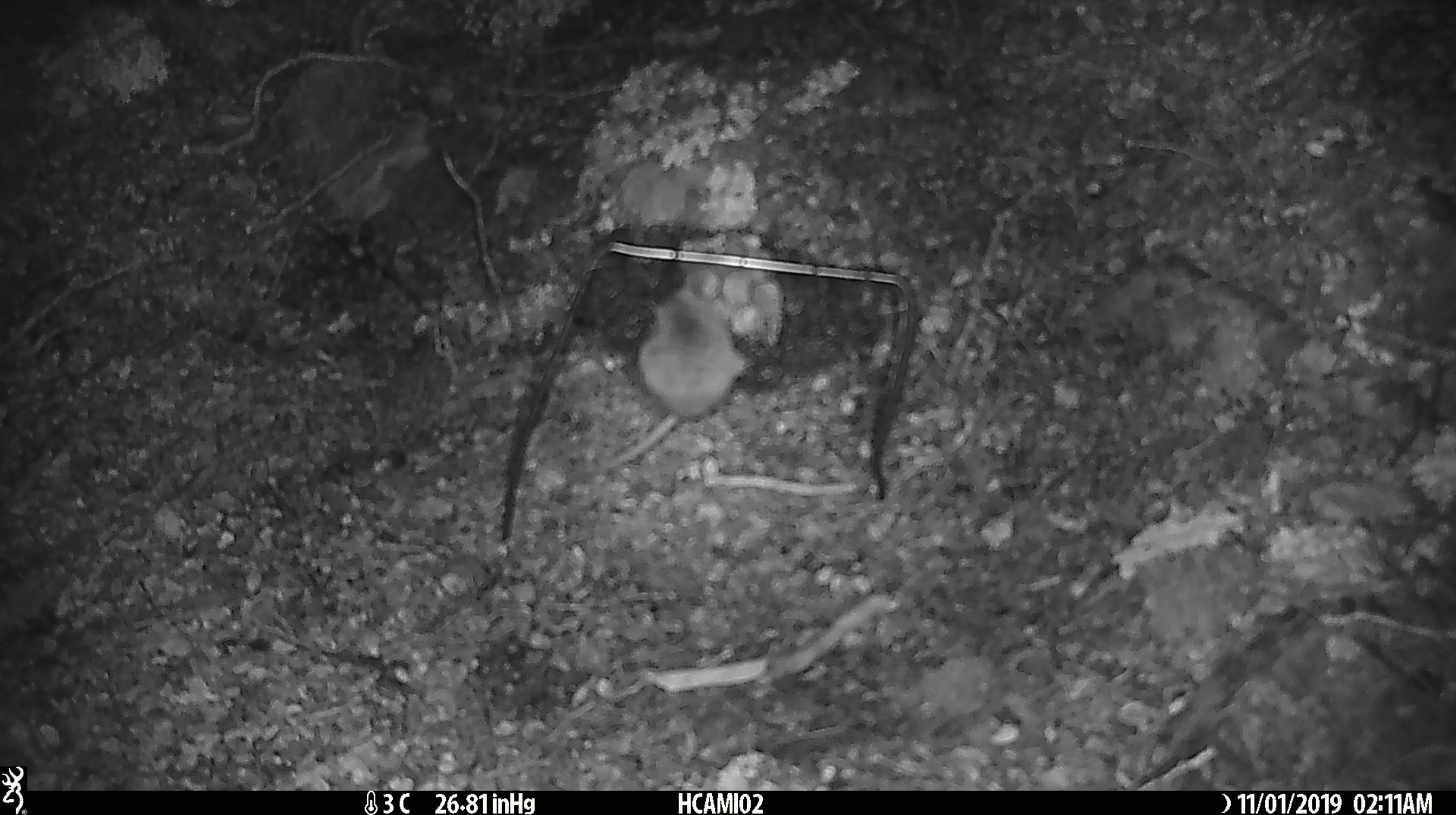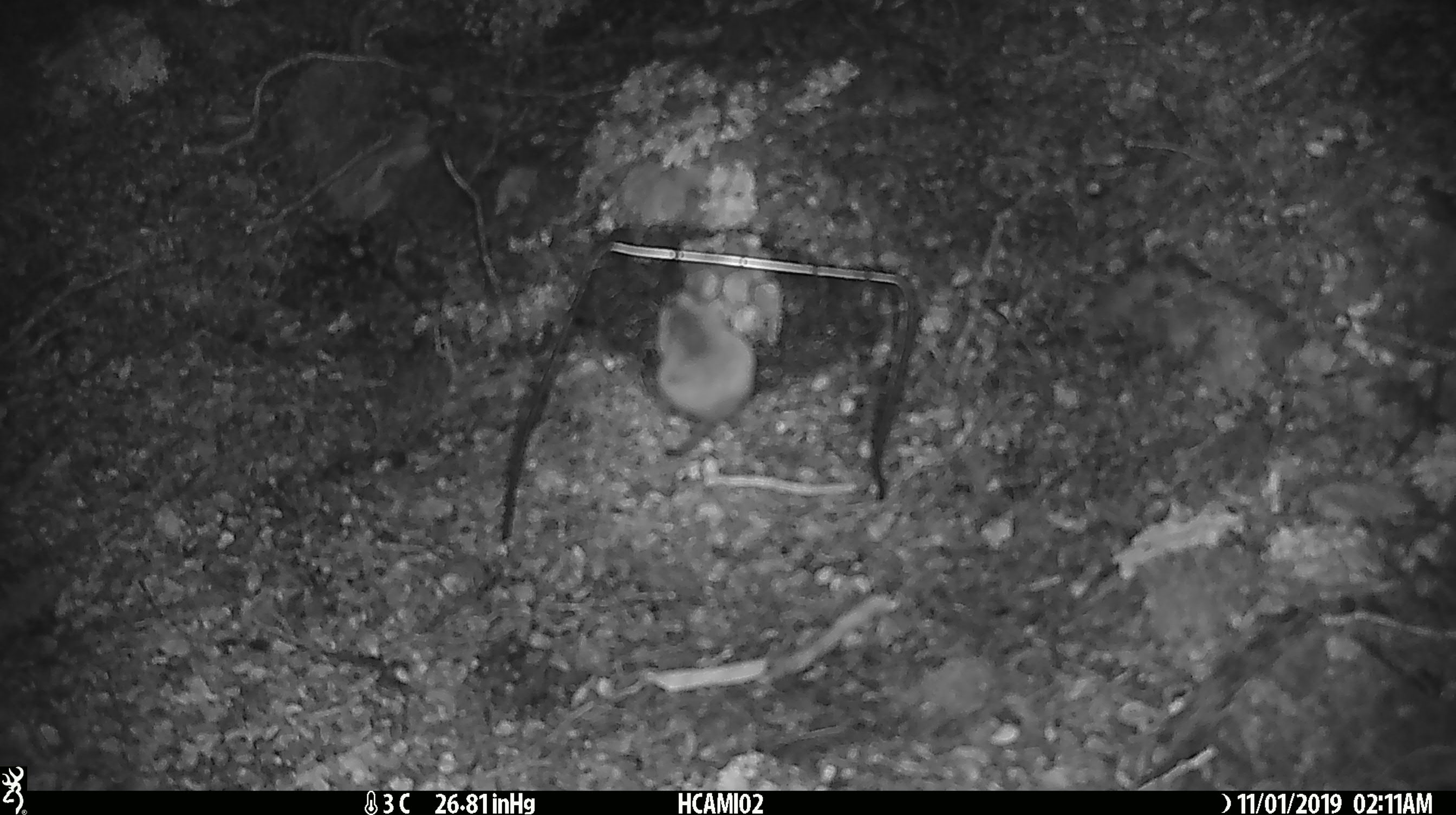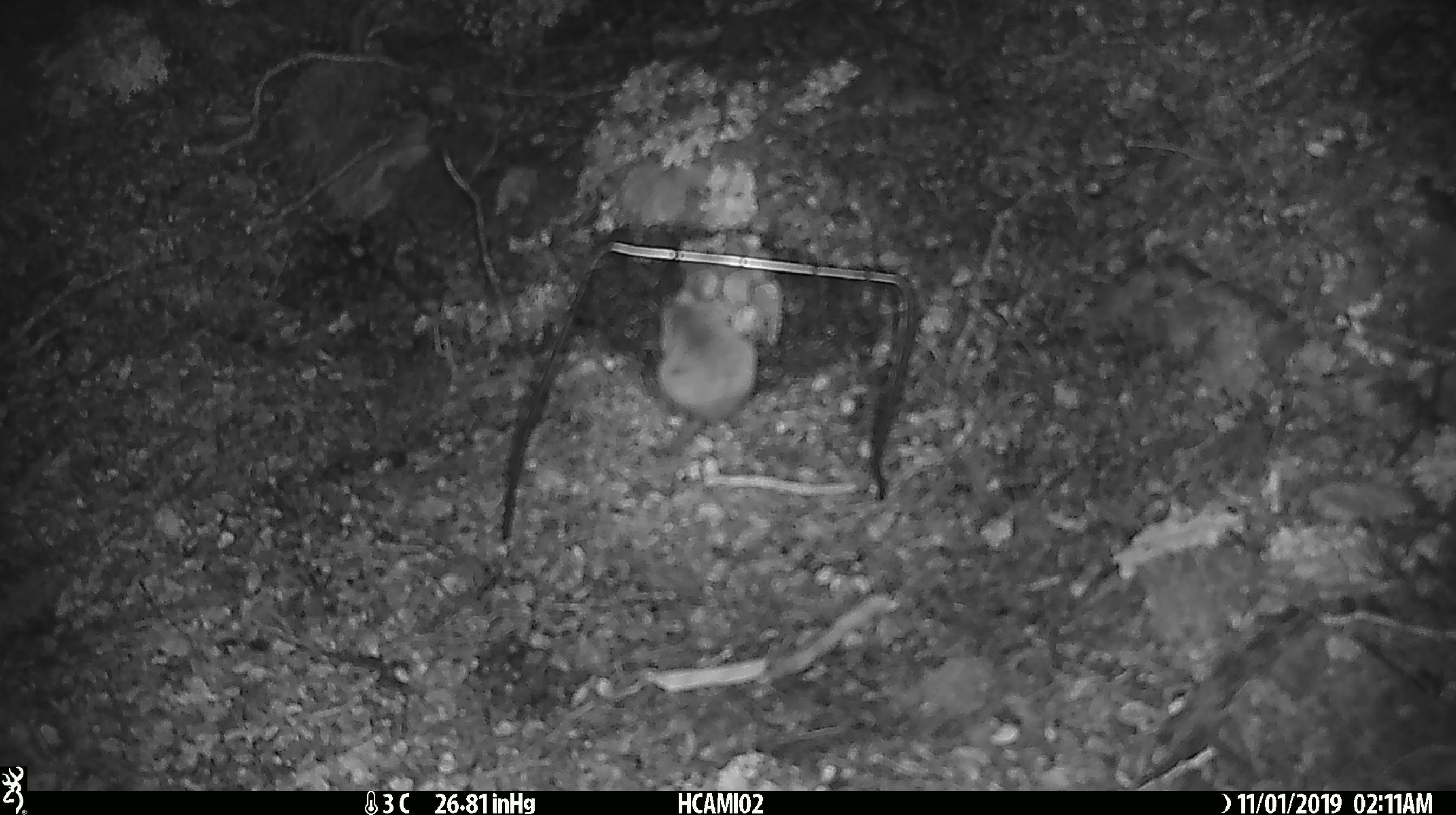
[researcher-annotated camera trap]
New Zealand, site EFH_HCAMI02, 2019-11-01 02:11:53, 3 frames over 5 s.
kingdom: Animalia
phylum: Chordata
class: Mammalia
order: Rodentia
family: Muridae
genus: Mus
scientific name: Mus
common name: mouse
Mouse (Mus).